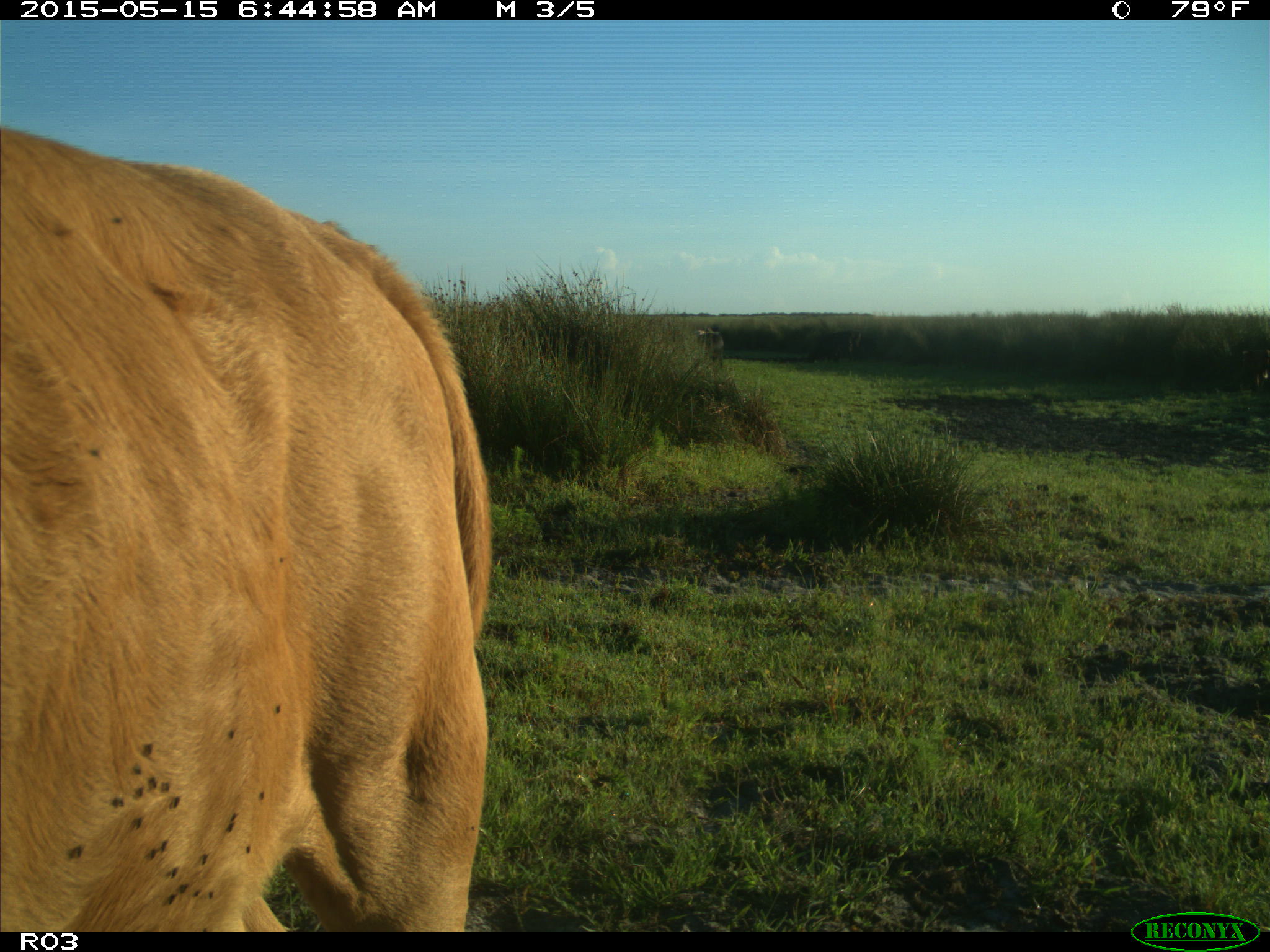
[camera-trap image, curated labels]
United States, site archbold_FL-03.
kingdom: Animalia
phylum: Chordata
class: Mammalia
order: Artiodactyla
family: Bovidae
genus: Bos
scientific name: Bos taurus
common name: domestic cow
Bos taurus (domestic cow).